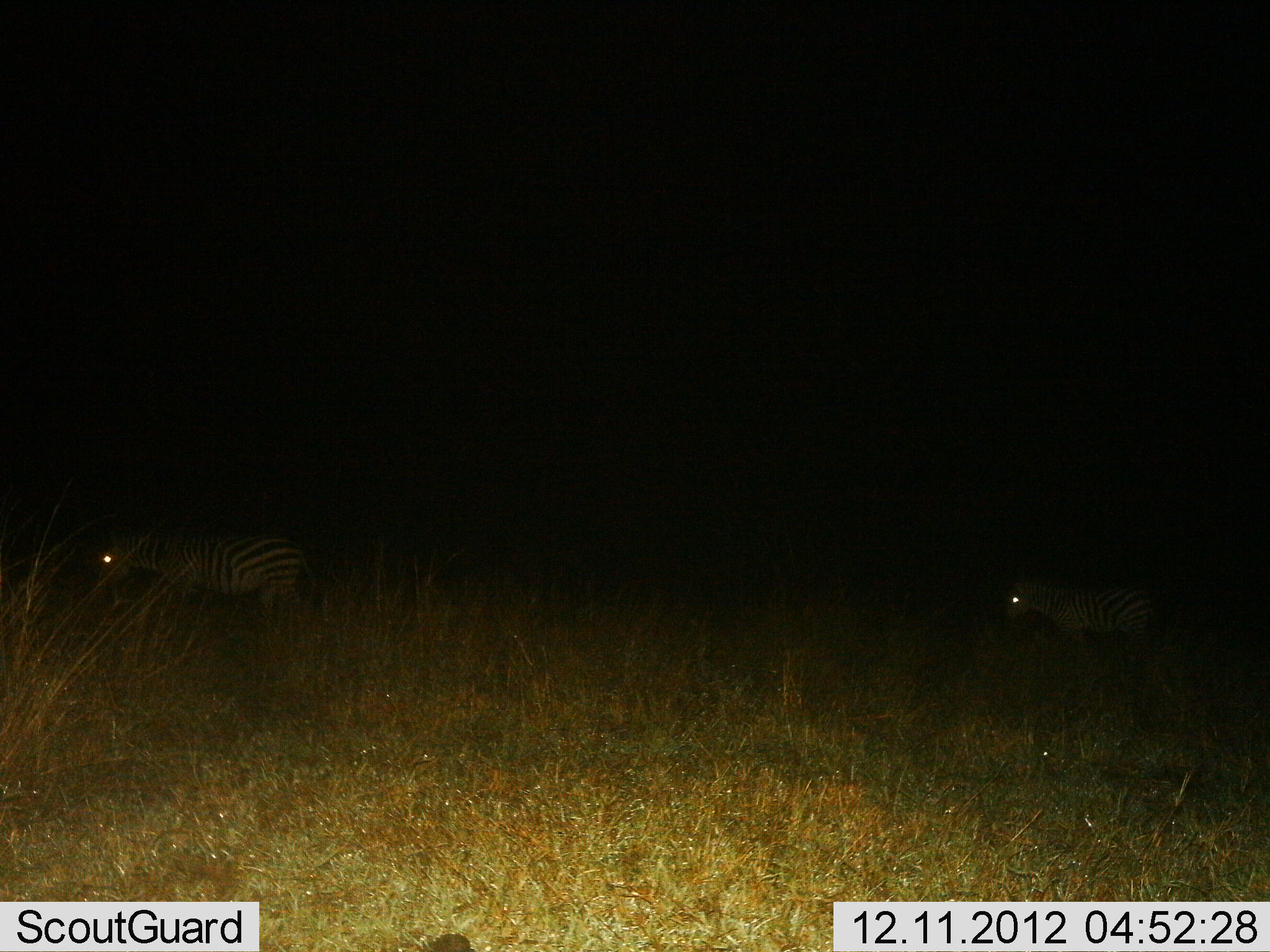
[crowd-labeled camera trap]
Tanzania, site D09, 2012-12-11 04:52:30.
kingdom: Animalia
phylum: Chordata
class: Mammalia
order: Perissodactyla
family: Equidae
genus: Equus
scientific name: Equus quagga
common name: plains zebra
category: zebra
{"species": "zebra (plains zebra) (Equus quagga)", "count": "2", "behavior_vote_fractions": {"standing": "30%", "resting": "0%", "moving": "70%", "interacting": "0%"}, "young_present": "0%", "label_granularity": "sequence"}